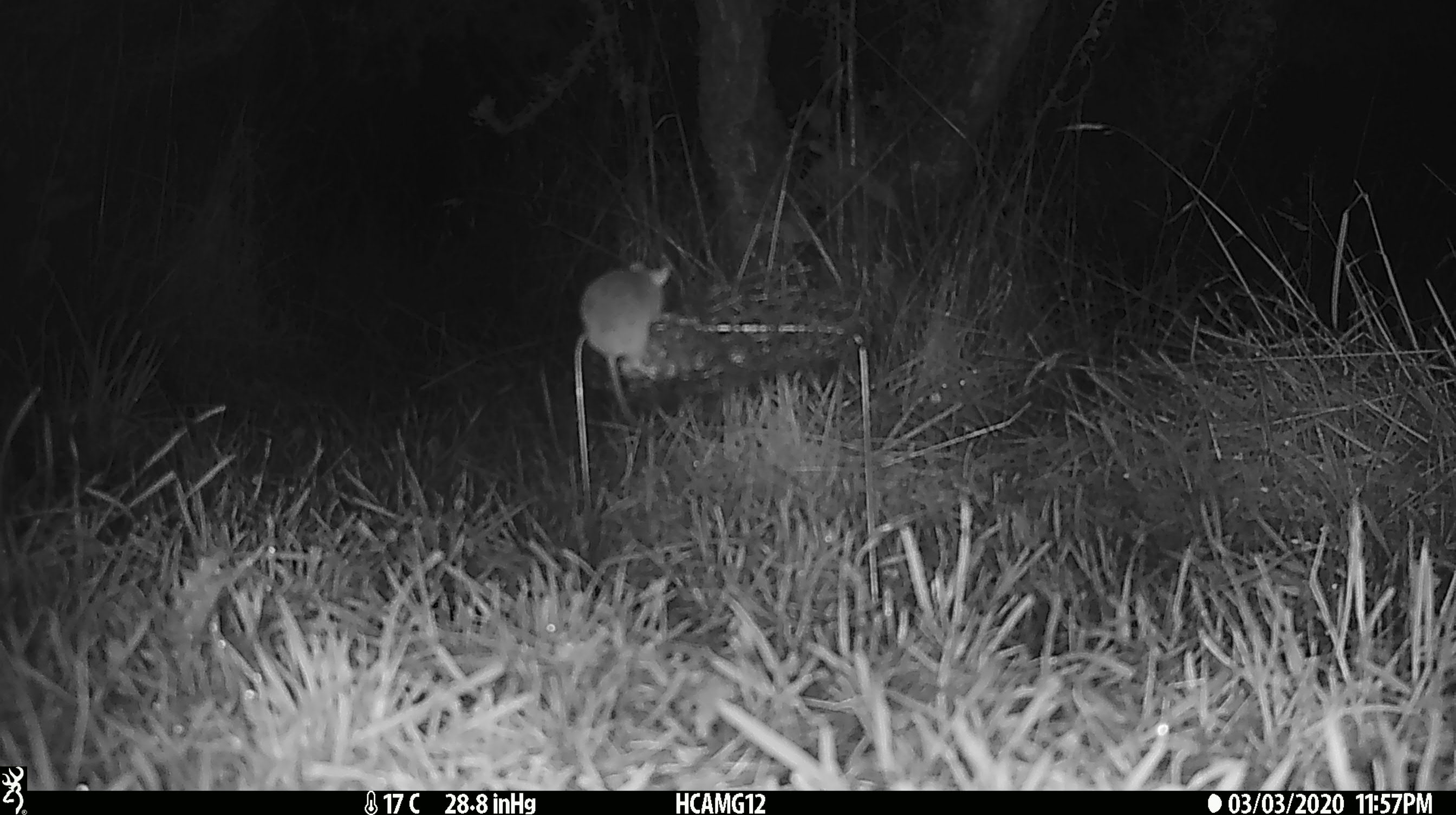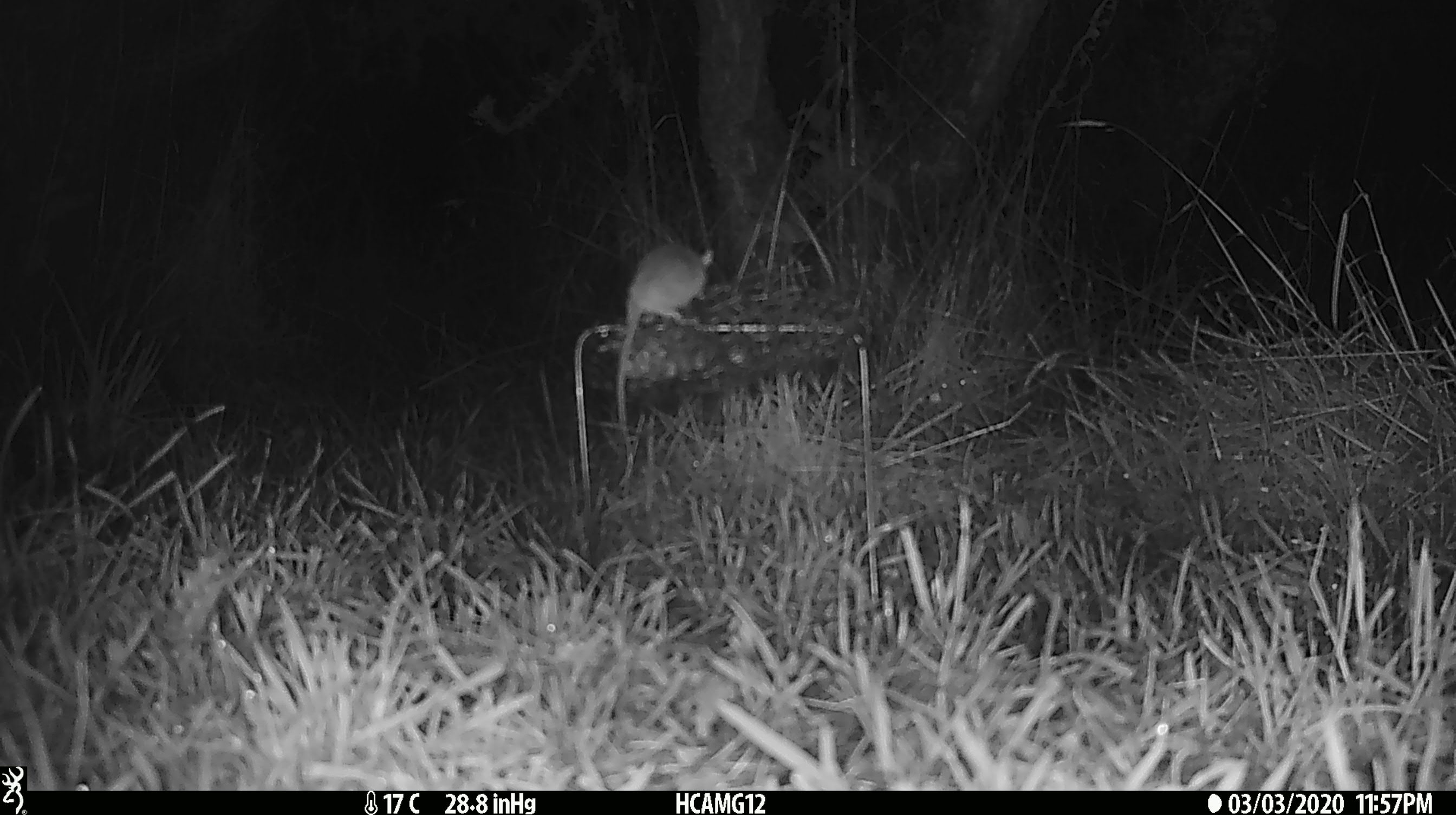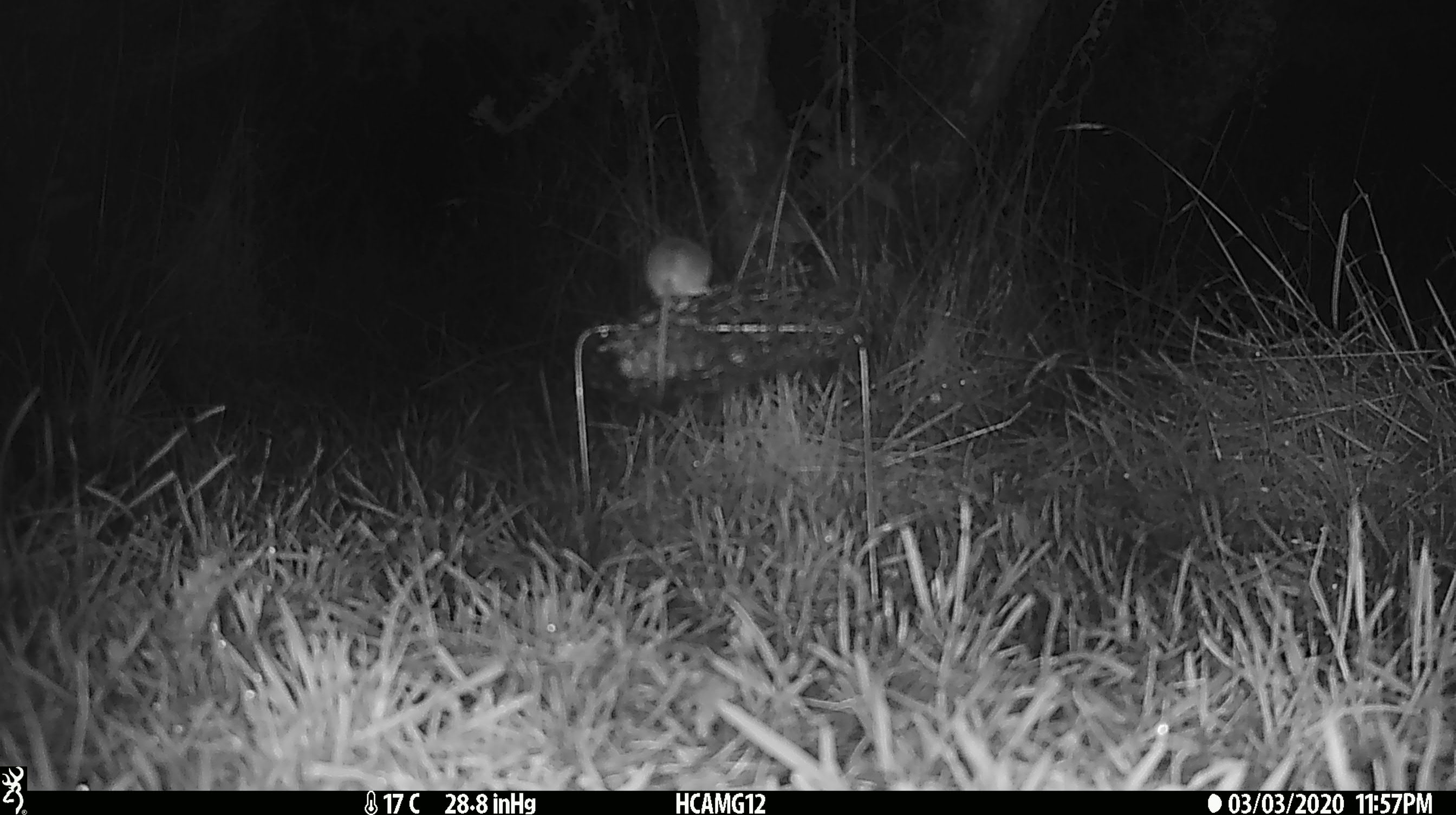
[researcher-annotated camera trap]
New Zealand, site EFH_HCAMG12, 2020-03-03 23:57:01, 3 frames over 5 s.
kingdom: Animalia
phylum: Chordata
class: Mammalia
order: Rodentia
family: Muridae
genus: Mus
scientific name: Mus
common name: mouse